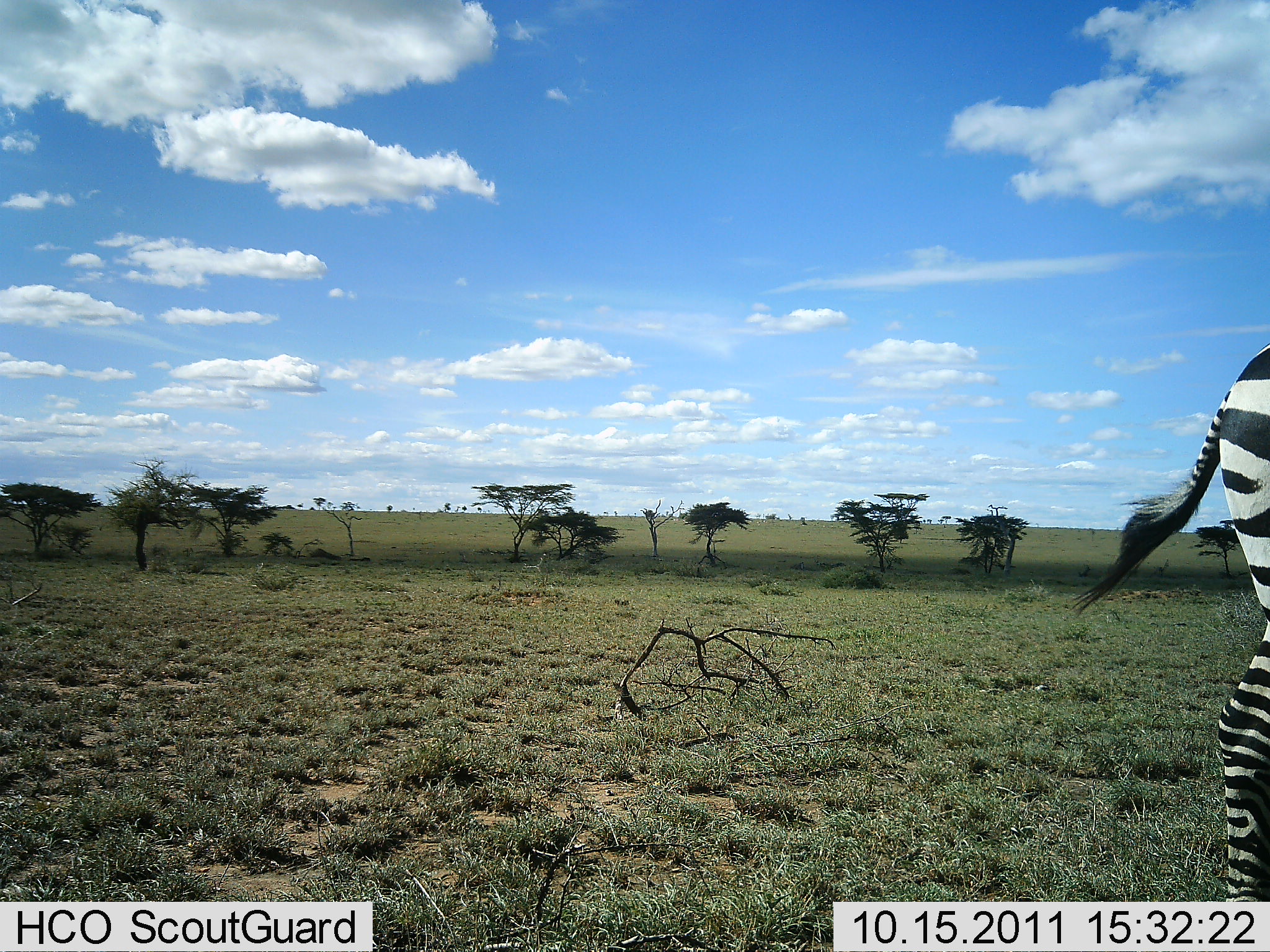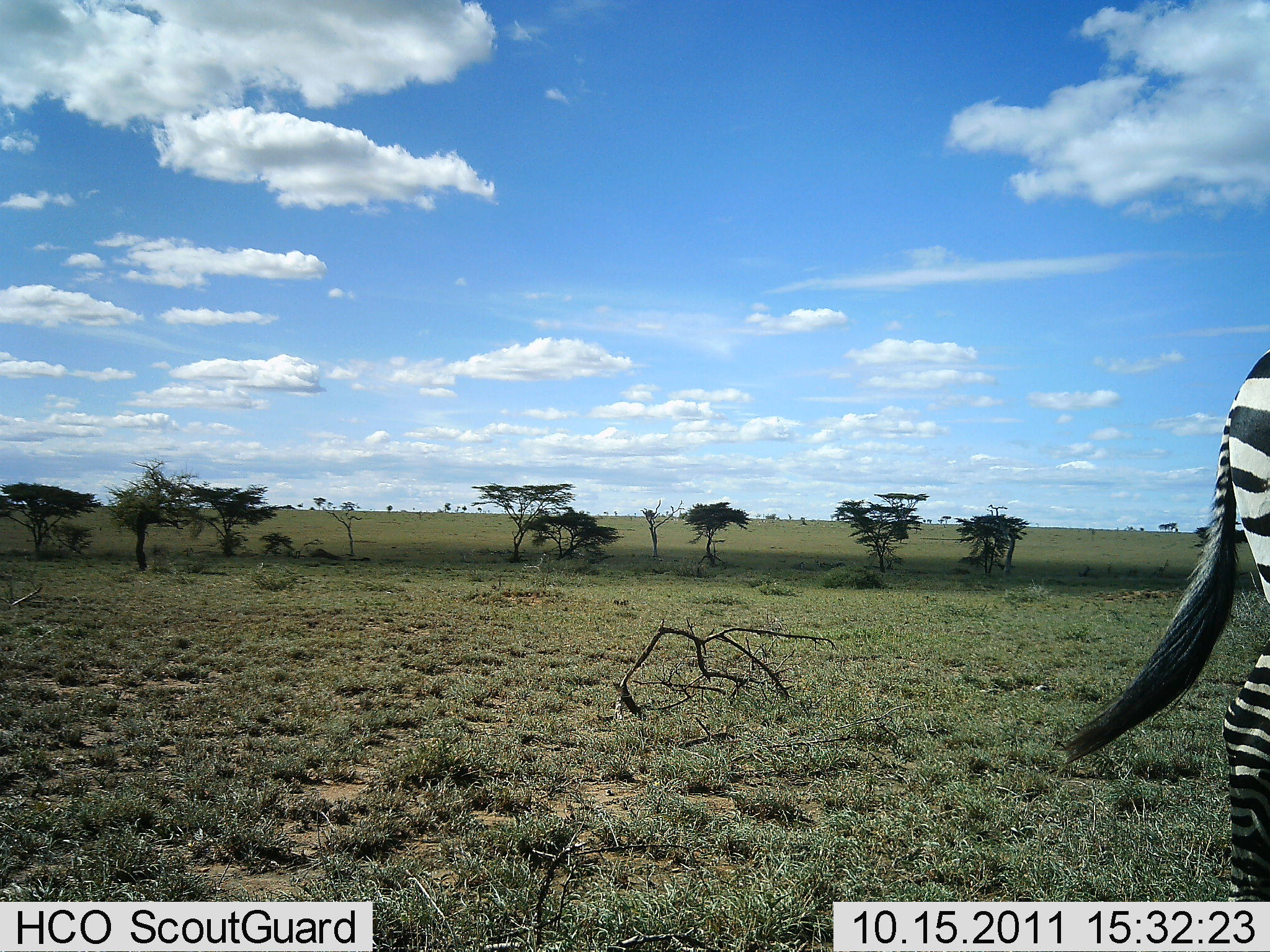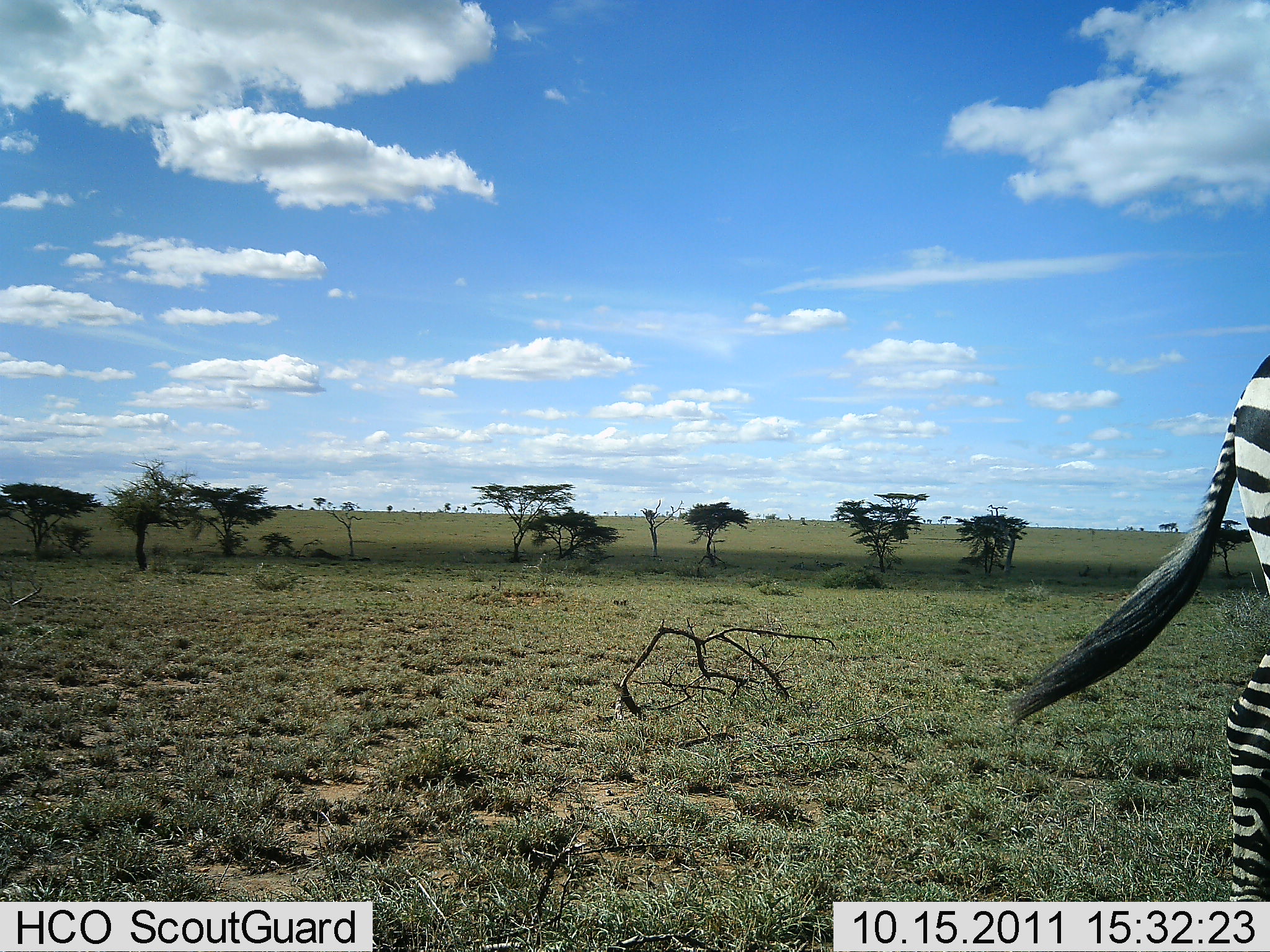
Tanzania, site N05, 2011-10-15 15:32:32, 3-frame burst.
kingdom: Animalia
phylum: Chordata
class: Mammalia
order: Perissodactyla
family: Equidae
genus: Equus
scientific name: Equus quagga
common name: plains zebra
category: zebra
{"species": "zebra (plains zebra) (Equus quagga)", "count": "1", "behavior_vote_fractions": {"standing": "92%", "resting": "8%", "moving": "8%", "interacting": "0%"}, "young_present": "0%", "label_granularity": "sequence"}